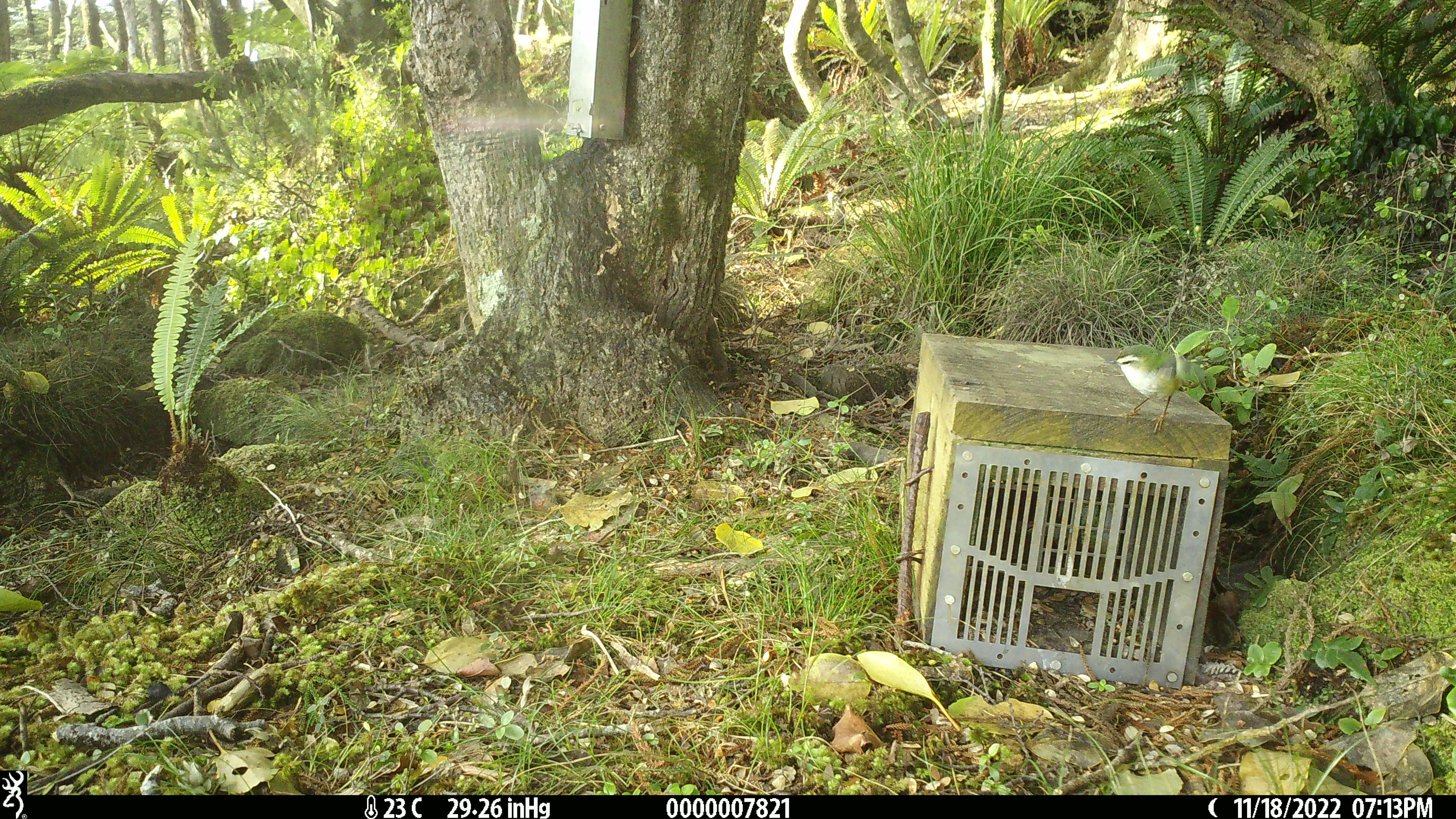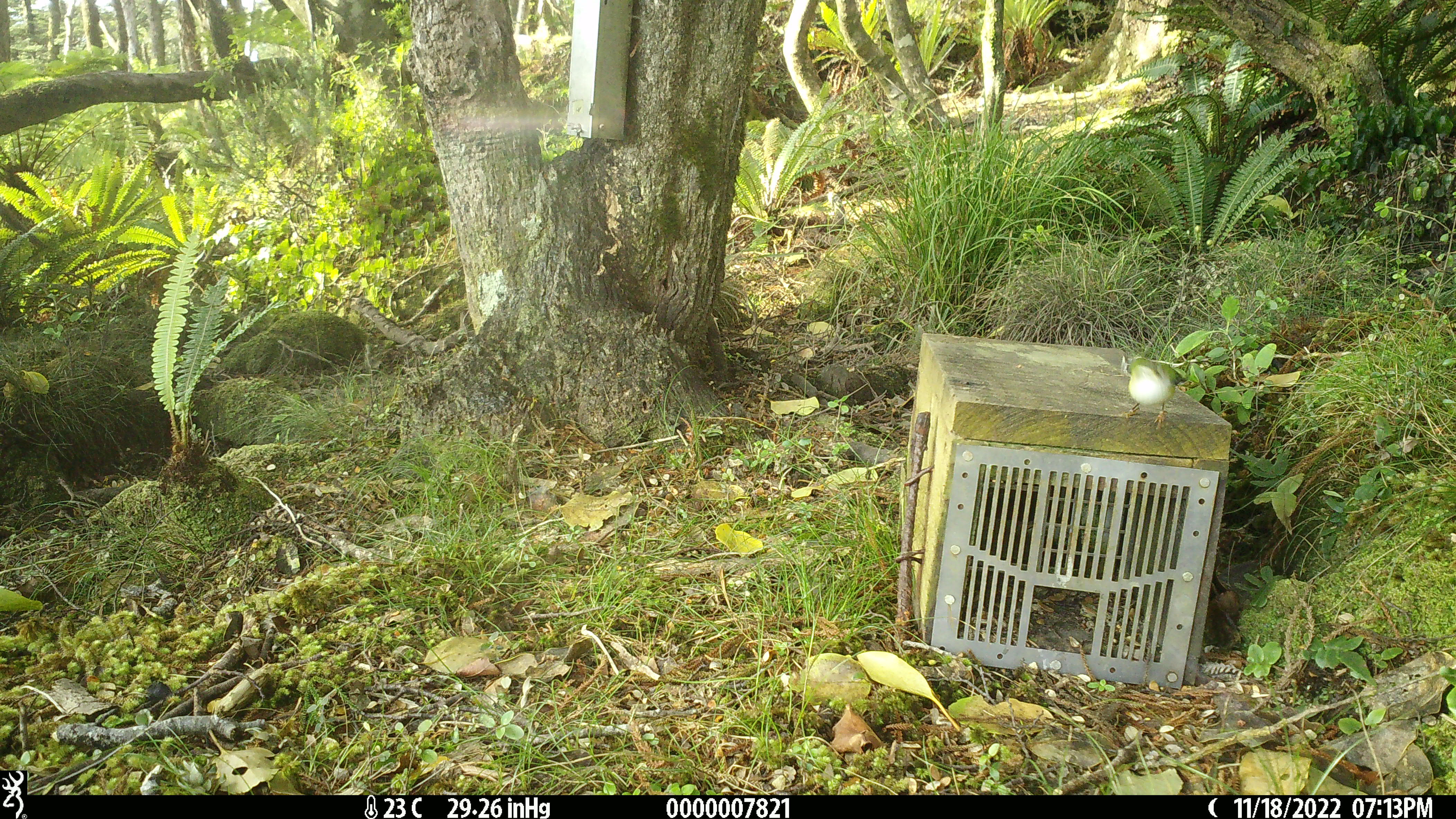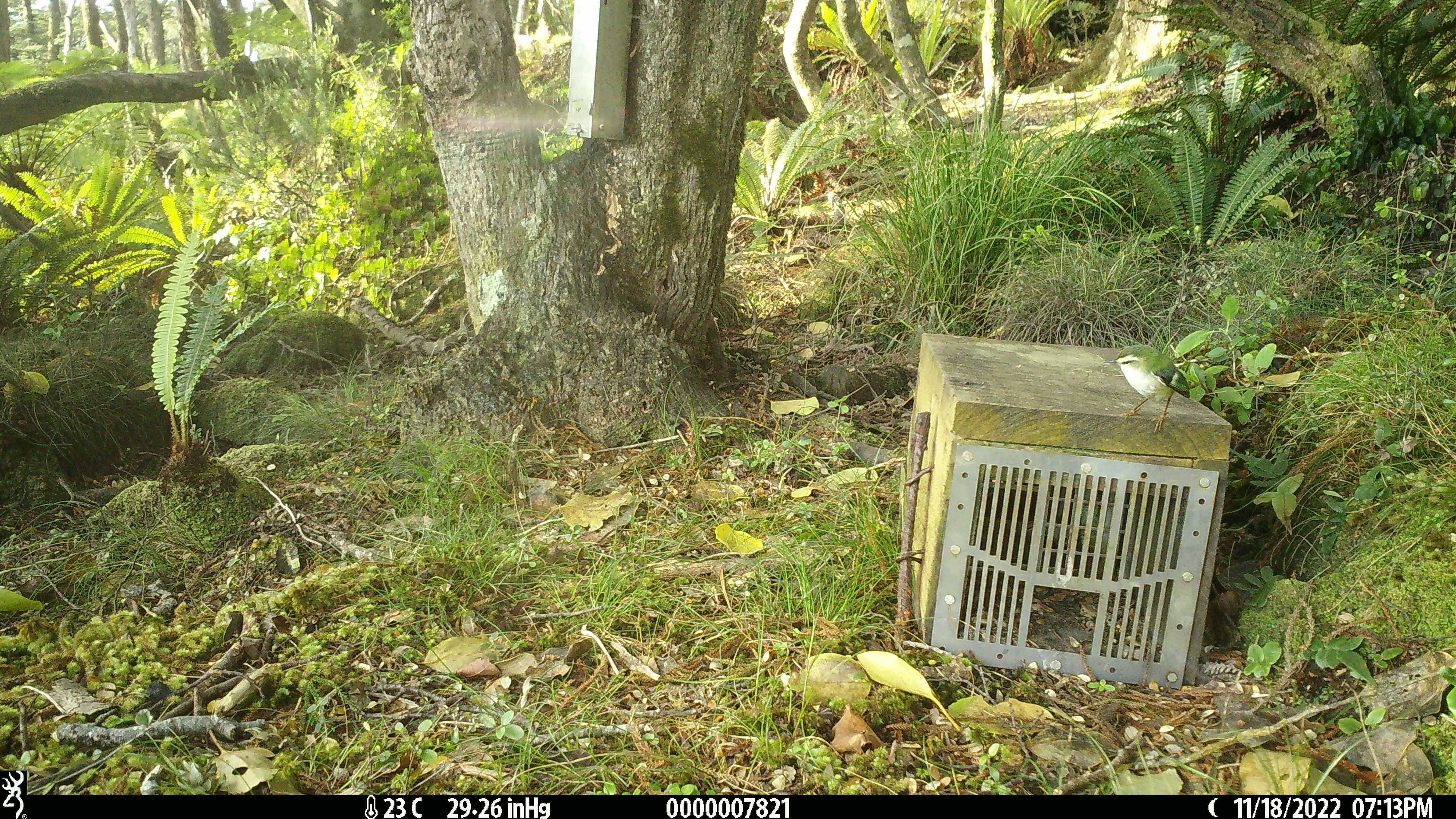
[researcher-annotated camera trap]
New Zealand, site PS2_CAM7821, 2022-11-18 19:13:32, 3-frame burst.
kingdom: Animalia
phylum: Chordata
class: Aves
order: Passeriformes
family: Acanthisittidae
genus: Acanthisitta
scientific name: Acanthisitta chloris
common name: rifleman